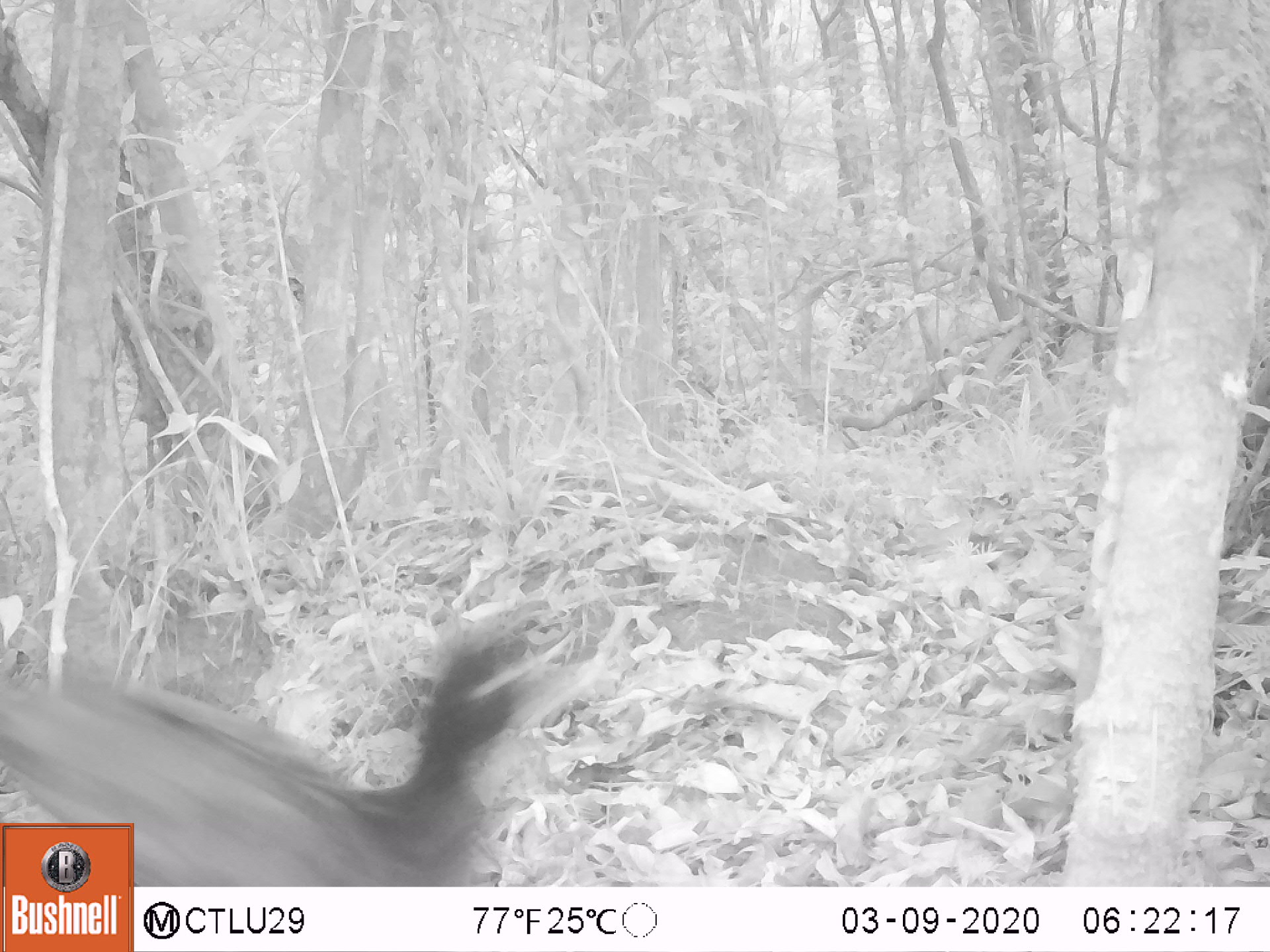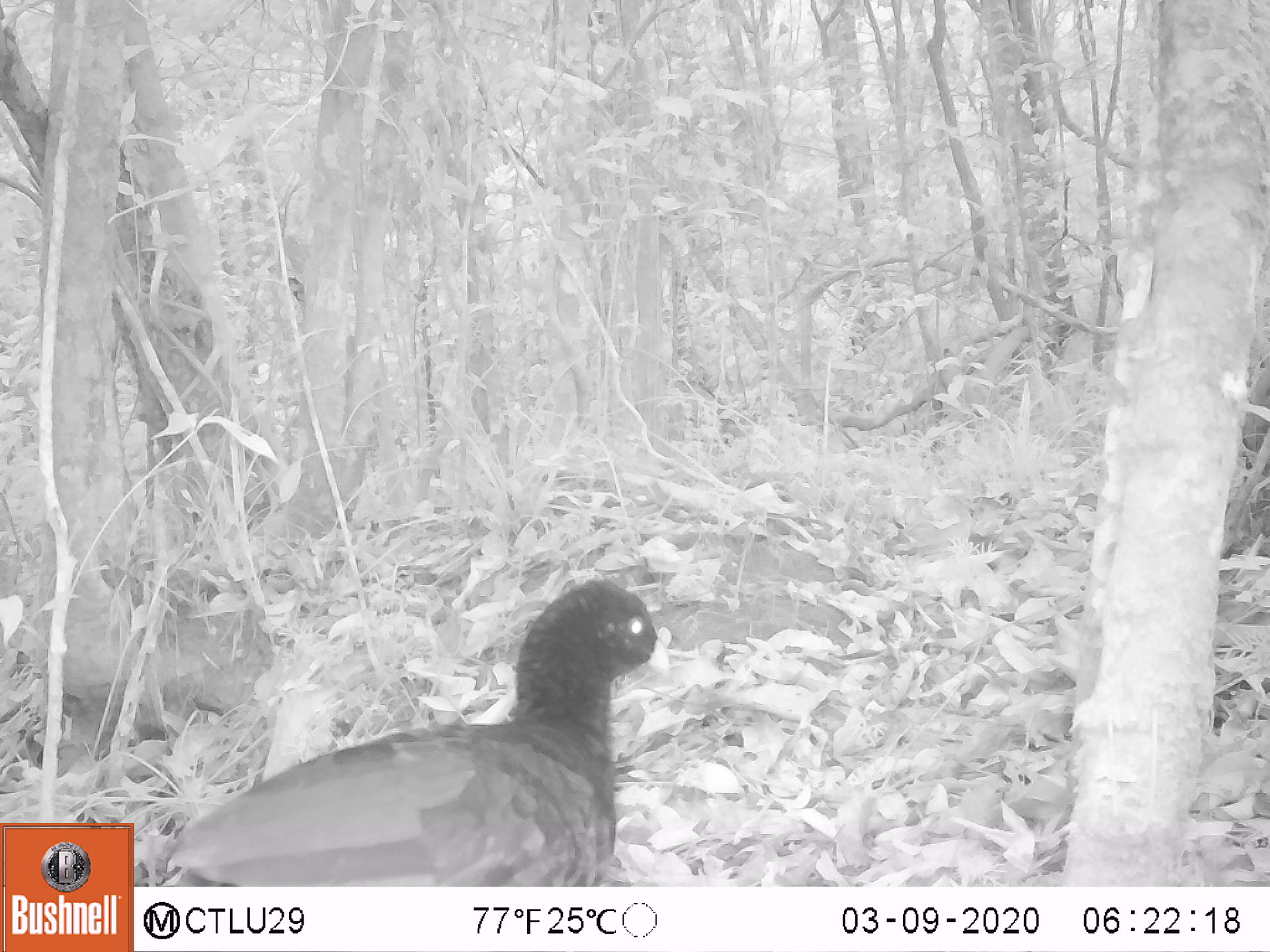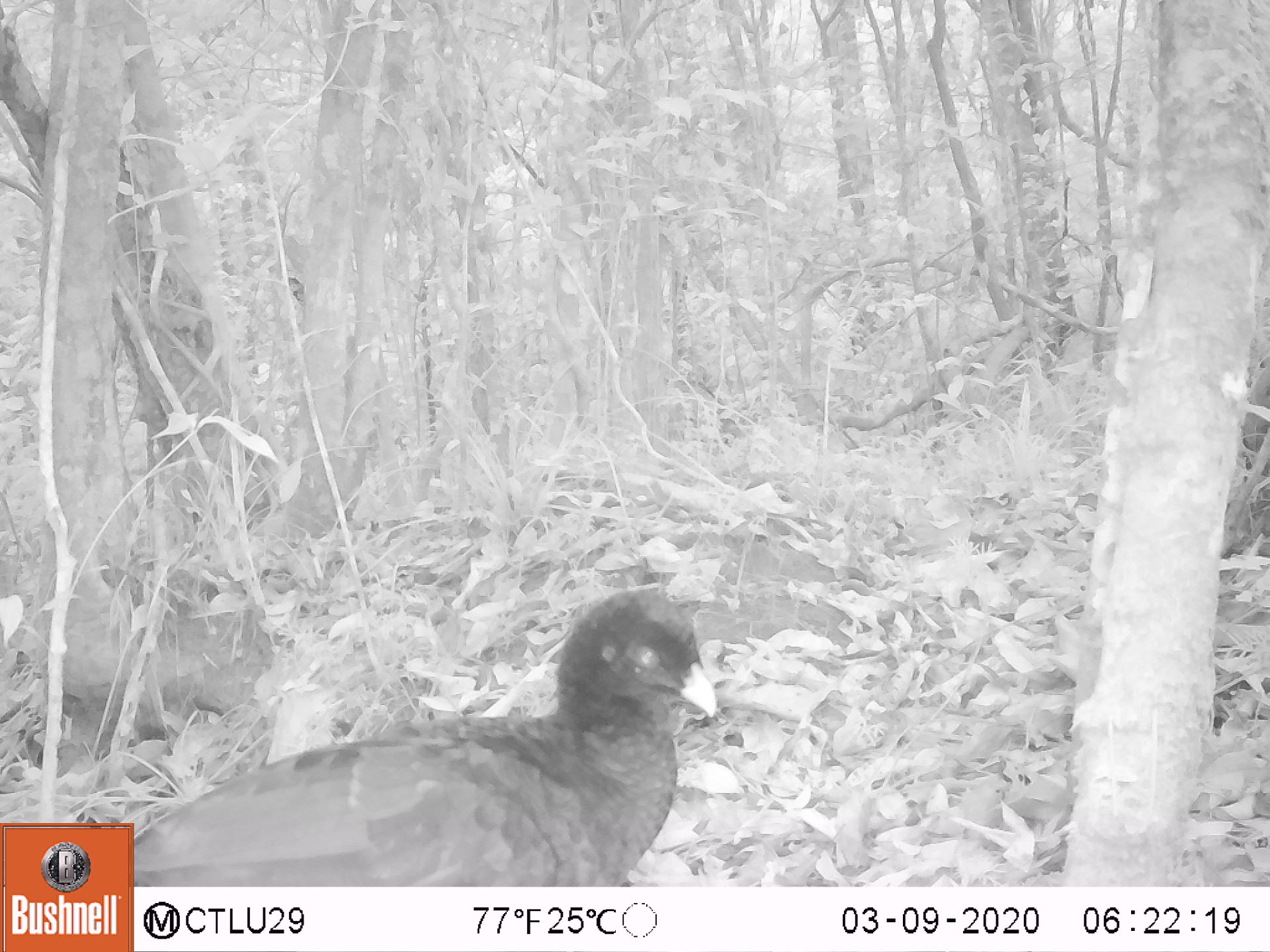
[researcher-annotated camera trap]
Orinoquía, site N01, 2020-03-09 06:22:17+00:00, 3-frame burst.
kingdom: Animalia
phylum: Chordata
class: Aves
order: Galliformes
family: Cracidae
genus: Mitu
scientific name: Mitu salvini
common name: salvin's currasow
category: salvins curassow